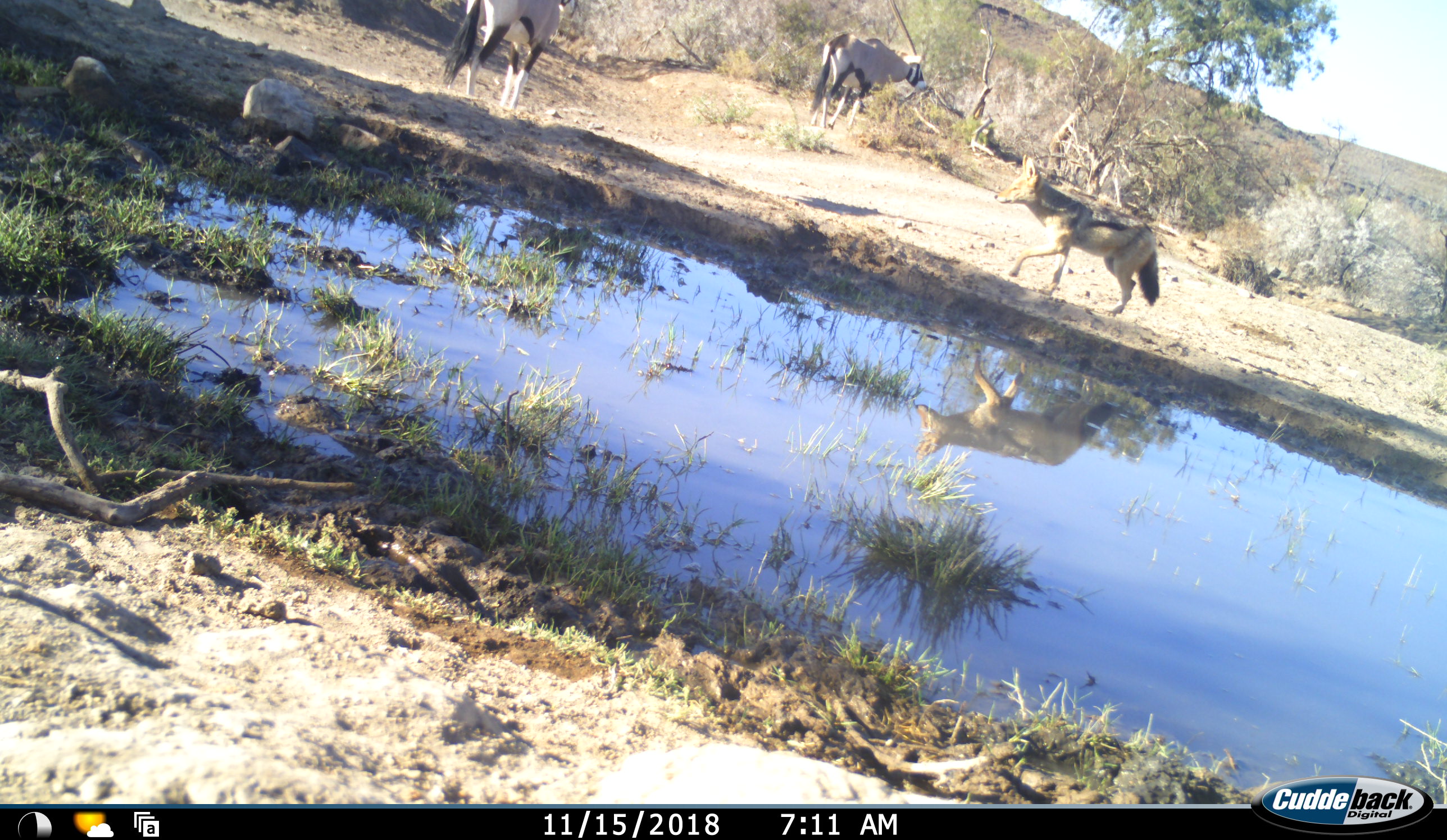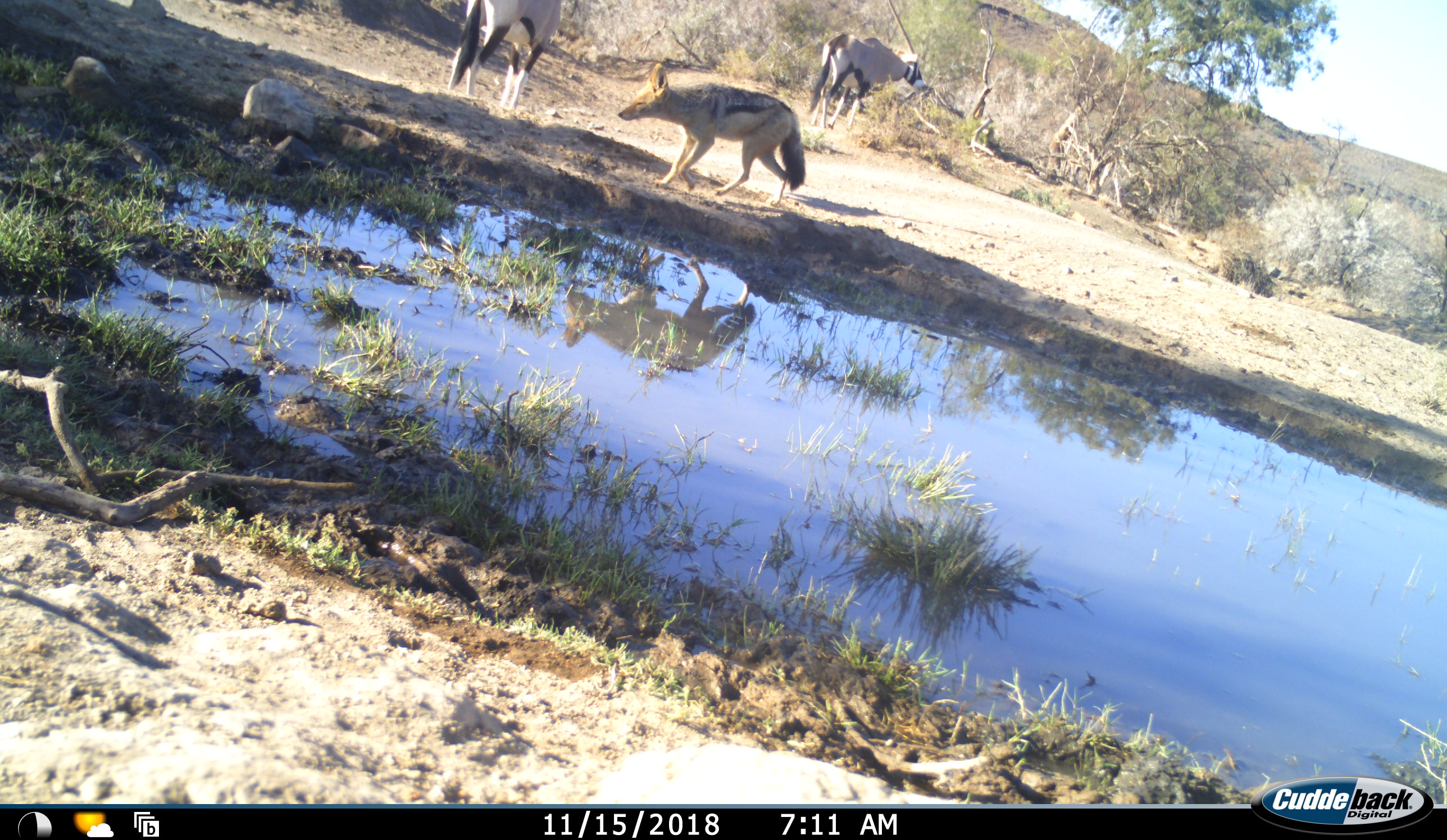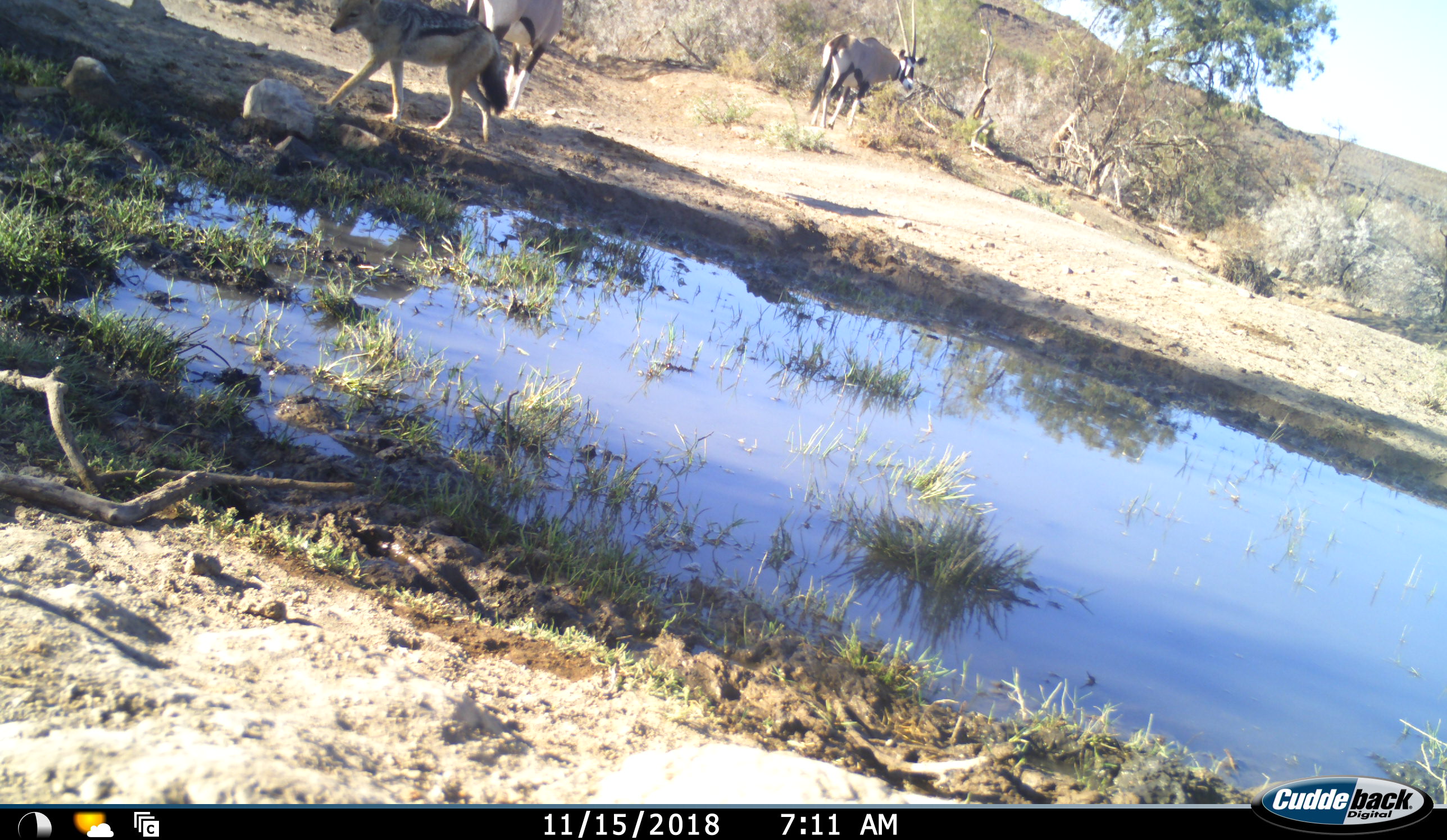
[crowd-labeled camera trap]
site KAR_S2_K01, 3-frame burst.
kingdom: Animalia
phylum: Chordata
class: Mammalia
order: Artiodactyla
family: Bovidae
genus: Oryx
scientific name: Oryx gazella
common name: gemsbok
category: oryx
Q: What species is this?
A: Oryx (gemsbok) (Oryx gazella).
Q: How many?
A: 2.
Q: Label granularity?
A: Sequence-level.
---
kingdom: Animalia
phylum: Chordata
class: Mammalia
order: Carnivora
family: Canidae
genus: Lupulella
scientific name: Lupulella mesomelas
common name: black-backed jackal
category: jackalblackbacked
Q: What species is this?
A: Jackalblackbacked (black-backed jackal) (Lupulella mesomelas).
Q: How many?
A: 1.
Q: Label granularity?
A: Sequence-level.